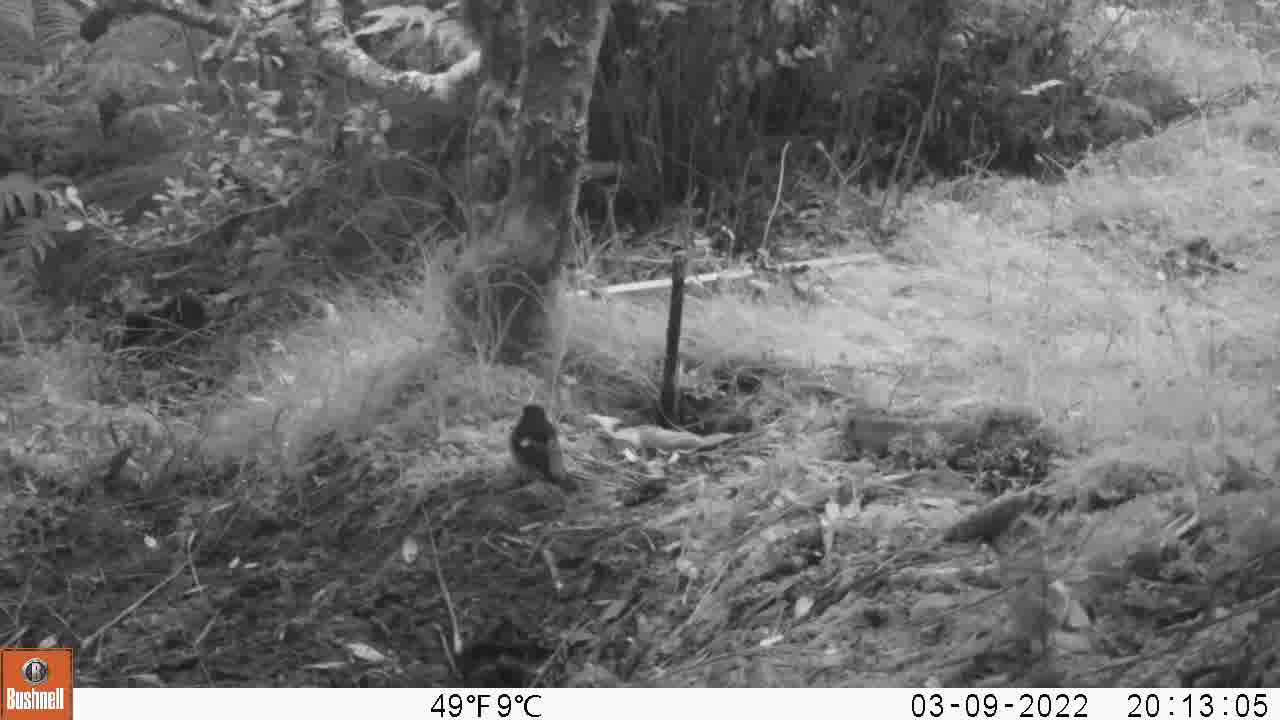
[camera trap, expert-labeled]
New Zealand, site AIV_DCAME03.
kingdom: Animalia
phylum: Chordata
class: Aves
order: Passeriformes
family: Petroicidae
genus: Petroica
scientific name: Petroica macrocephala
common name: tomtit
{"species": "tomtit (Petroica macrocephala)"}